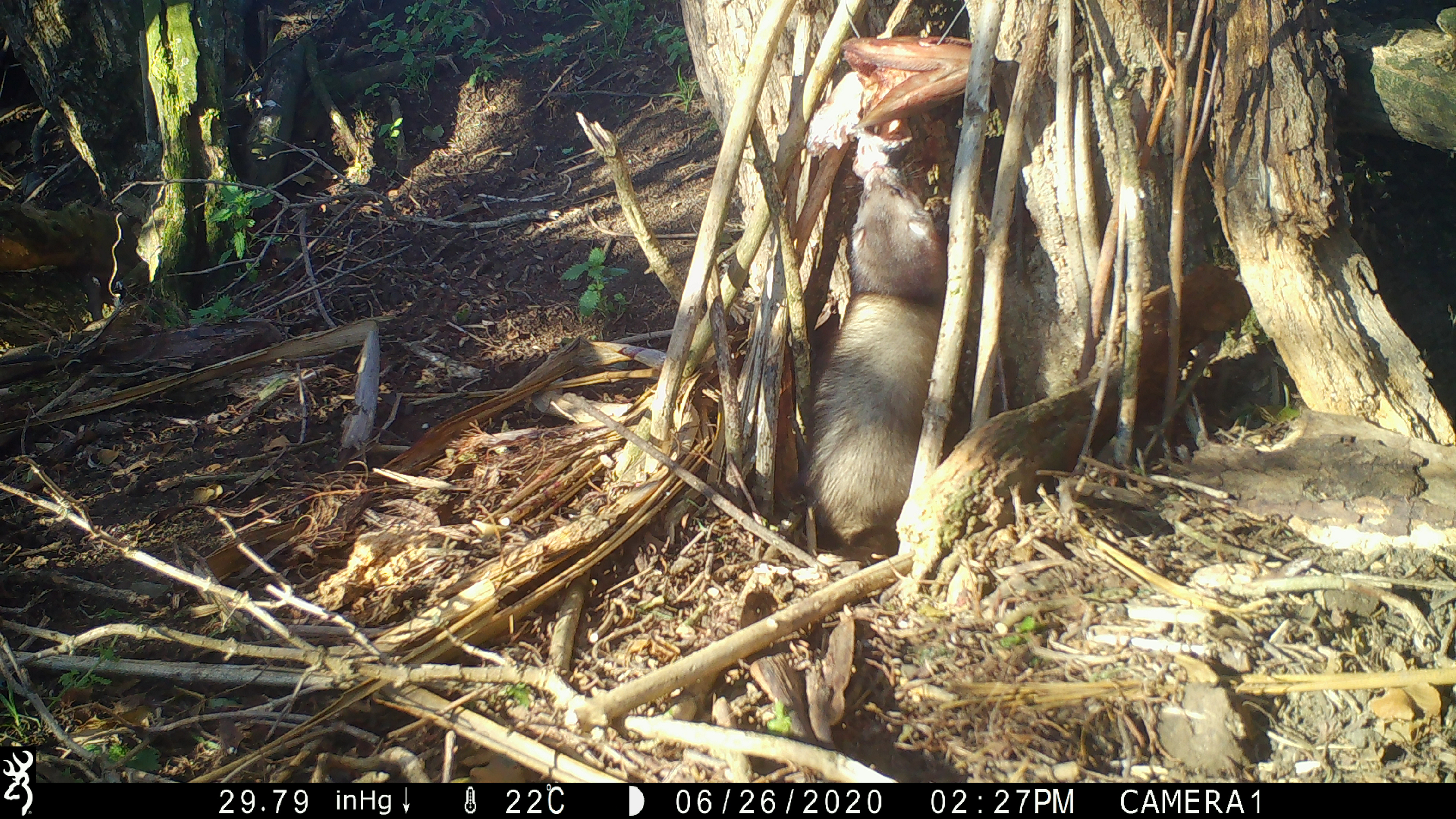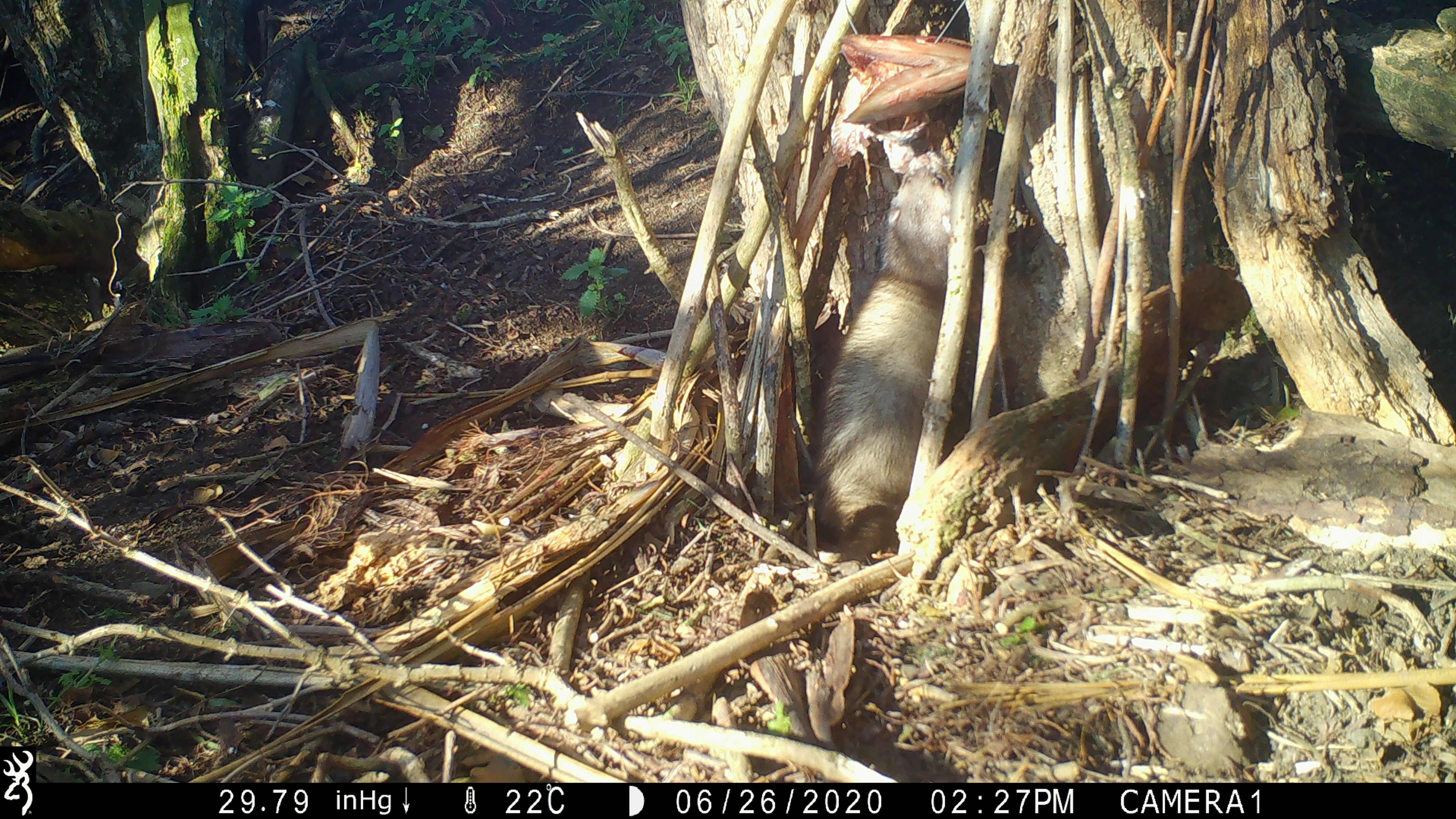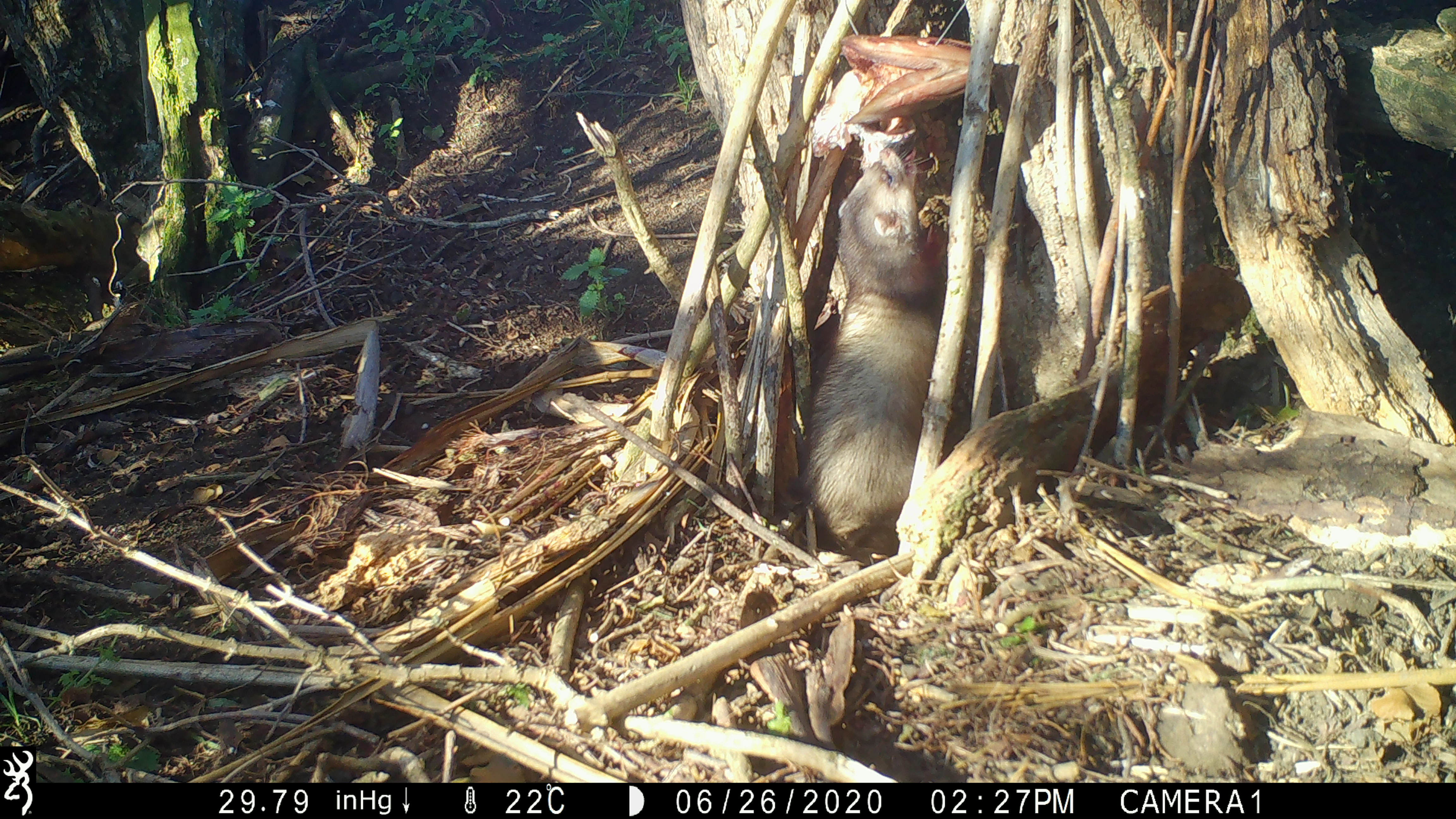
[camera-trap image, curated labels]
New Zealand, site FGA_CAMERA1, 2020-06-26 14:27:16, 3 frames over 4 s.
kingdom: Animalia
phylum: Chordata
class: Mammalia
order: Carnivora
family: Mustelidae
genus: Mustela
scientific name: Mustela furo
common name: ferret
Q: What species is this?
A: Ferret (Mustela furo).